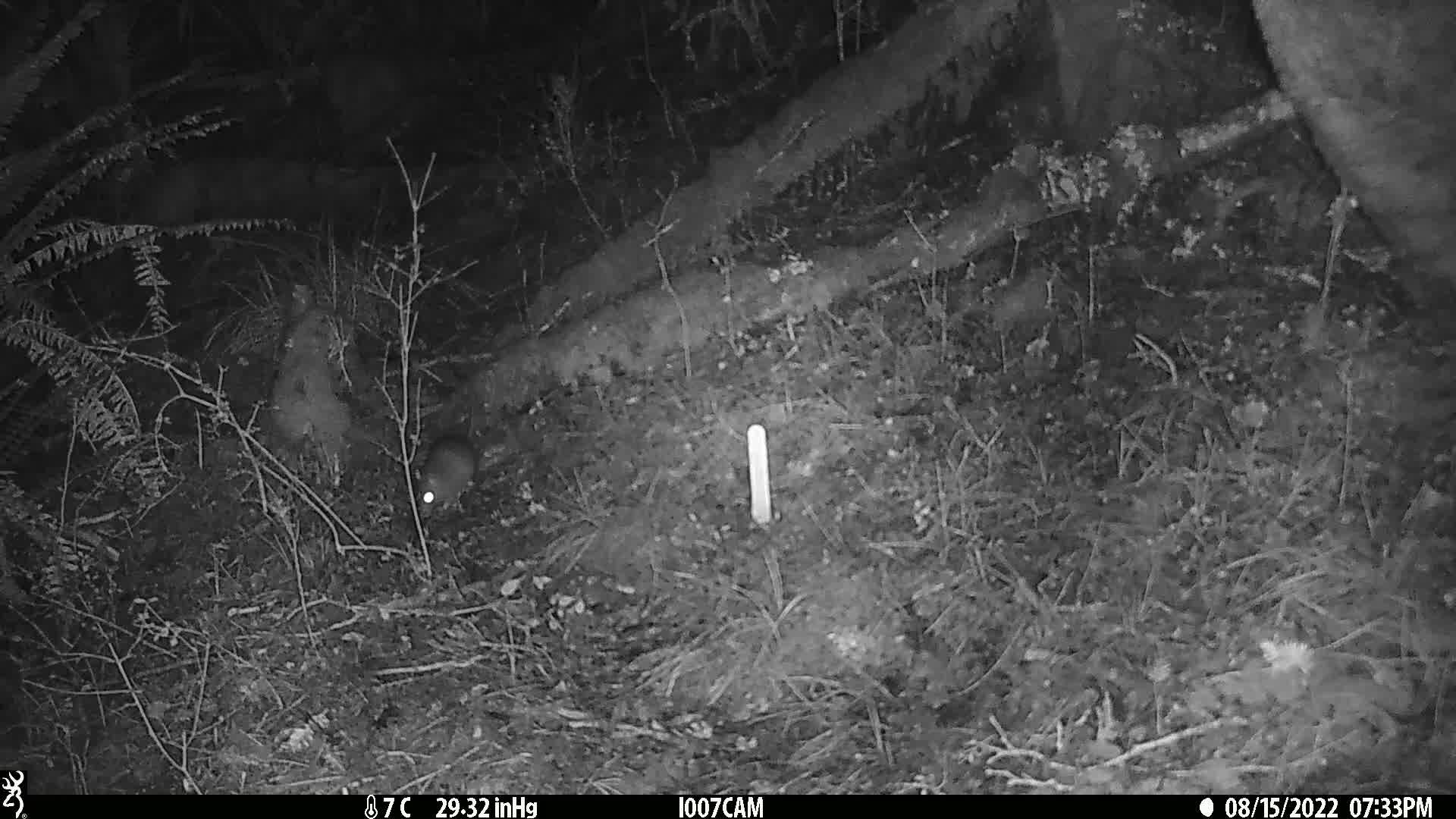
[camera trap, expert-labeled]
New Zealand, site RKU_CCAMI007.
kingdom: Animalia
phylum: Chordata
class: Mammalia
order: Rodentia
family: Muridae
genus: Rattus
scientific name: Rattus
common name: rat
Rat (Rattus).